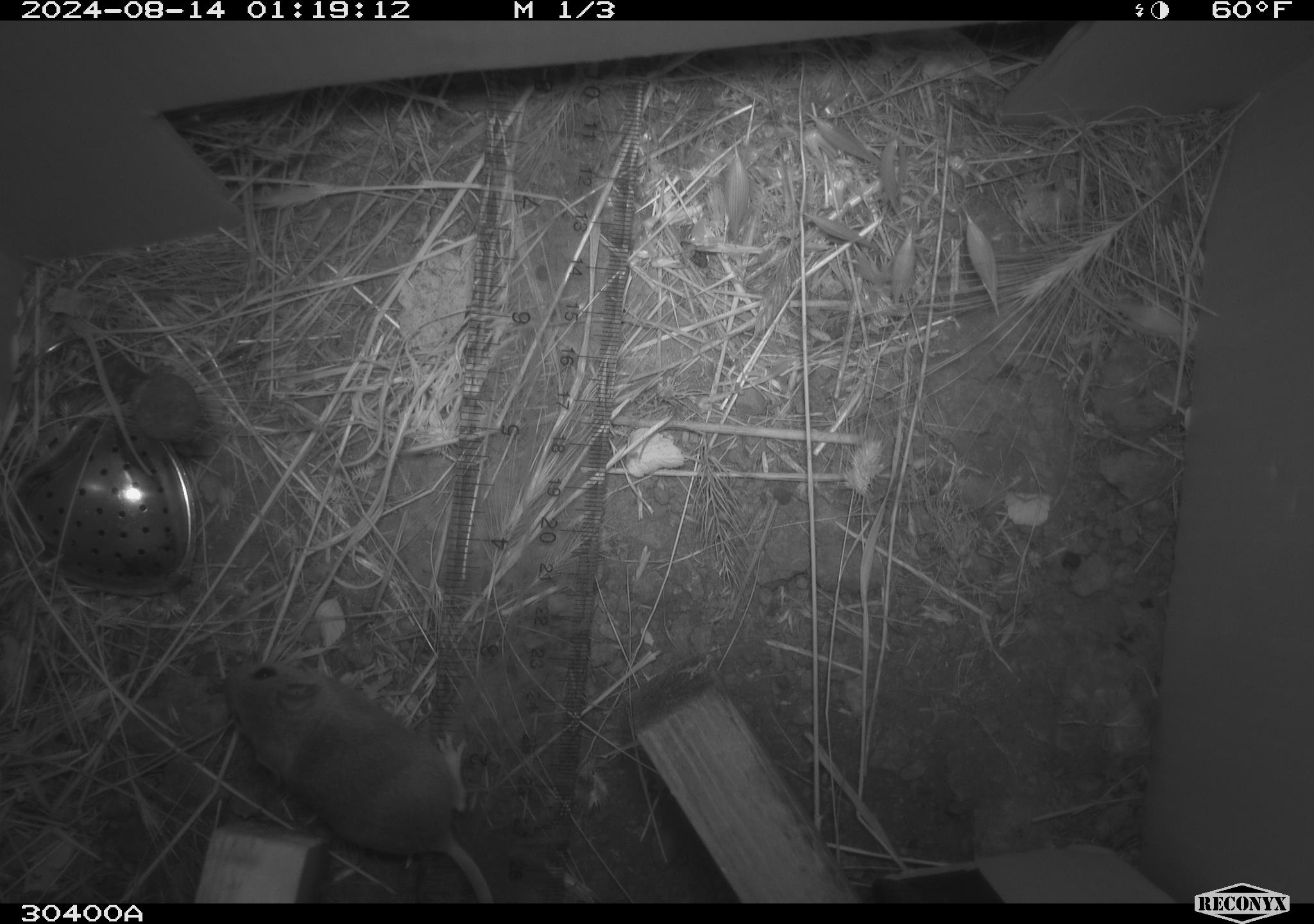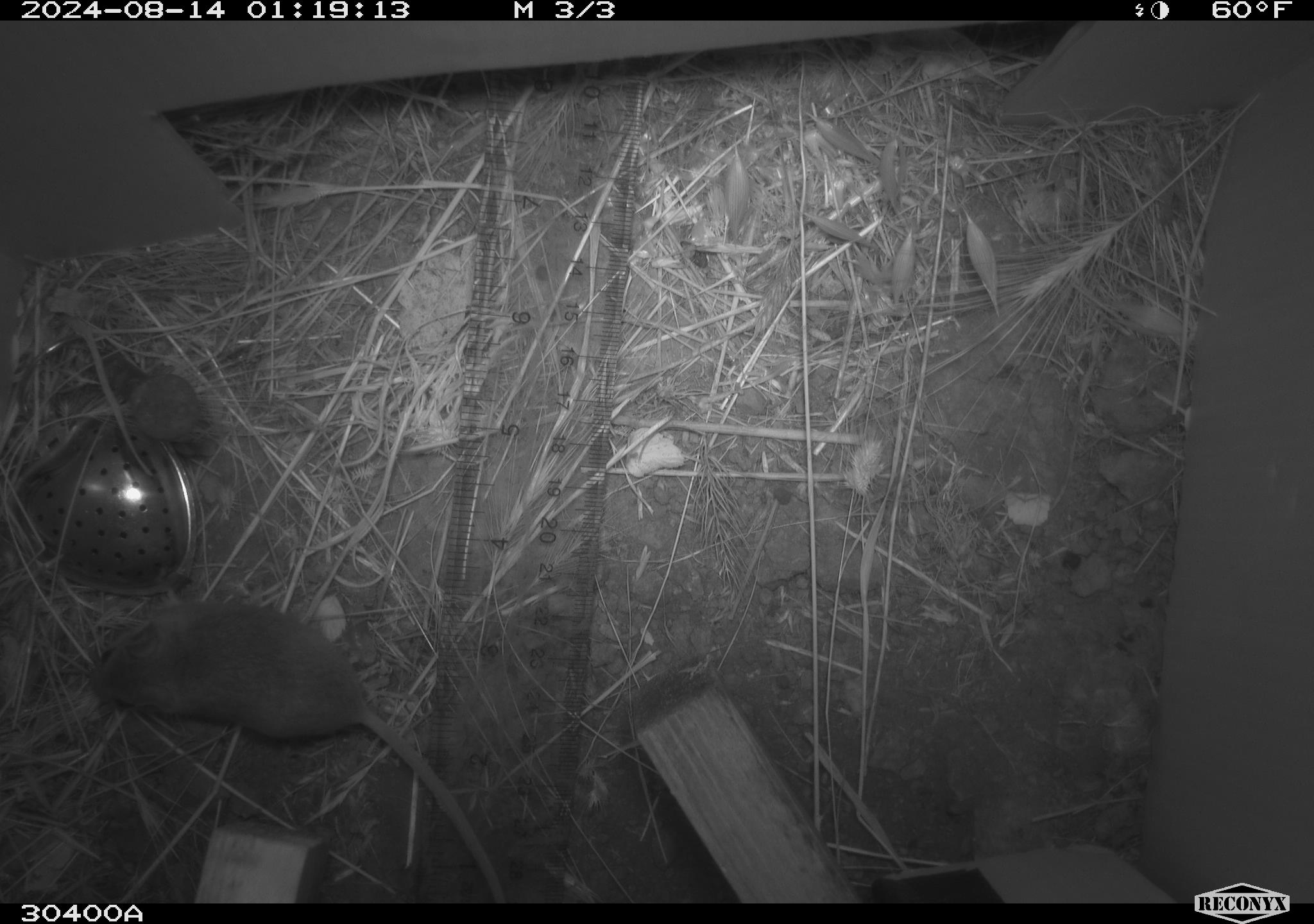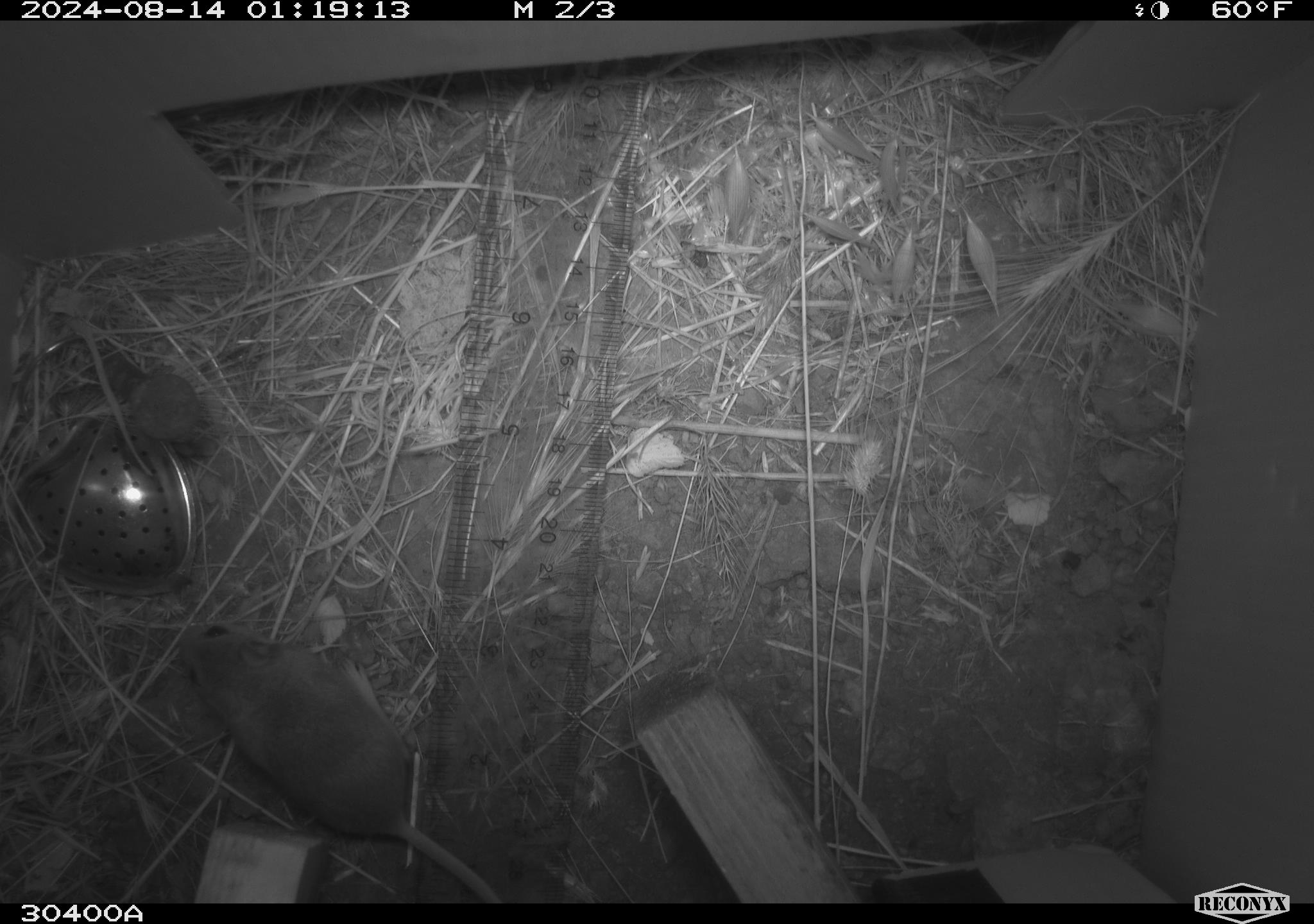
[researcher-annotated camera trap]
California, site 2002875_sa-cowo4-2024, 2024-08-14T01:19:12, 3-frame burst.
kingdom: Animalia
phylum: Chordata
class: Mammalia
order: Rodentia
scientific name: Rodentia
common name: mouse species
Mouse species (Rodentia).